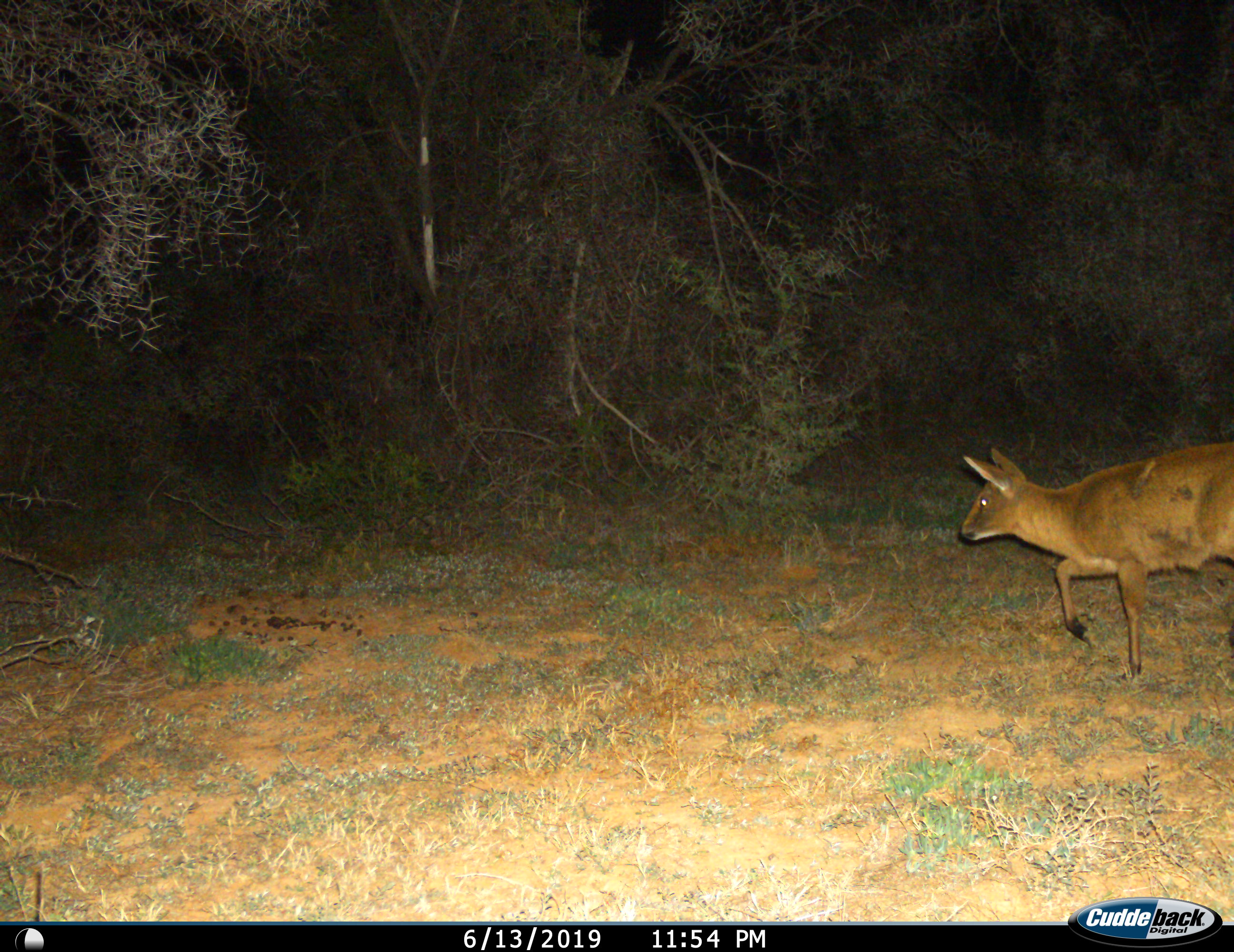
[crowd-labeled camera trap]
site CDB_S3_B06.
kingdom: Animalia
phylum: Chordata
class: Mammalia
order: Artiodactyla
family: Bovidae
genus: Sylvicapra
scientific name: Sylvicapra grimmia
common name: common duiker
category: duikercommongrey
Duikercommongrey (common duiker) (Sylvicapra grimmia), count 1. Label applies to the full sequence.